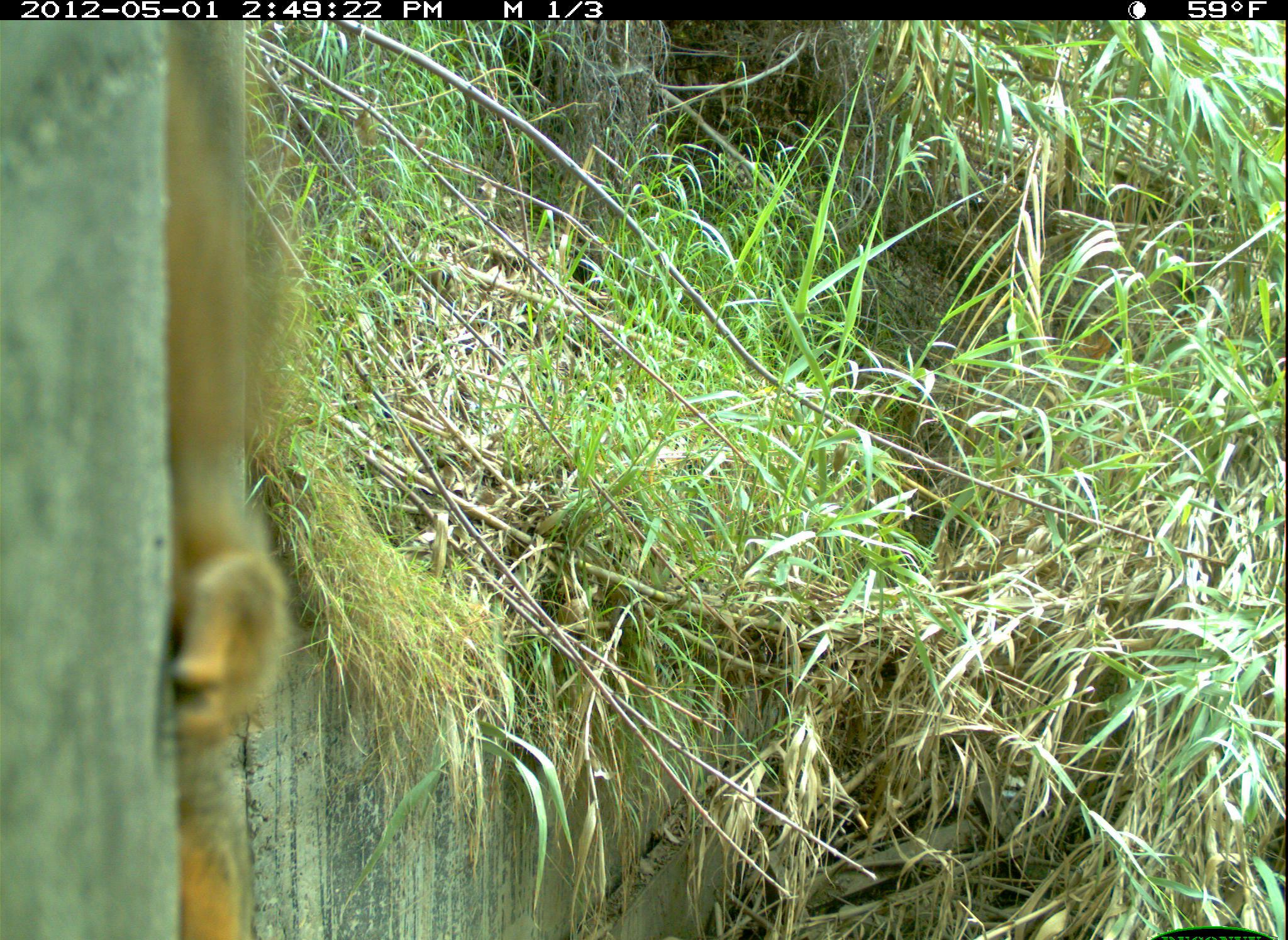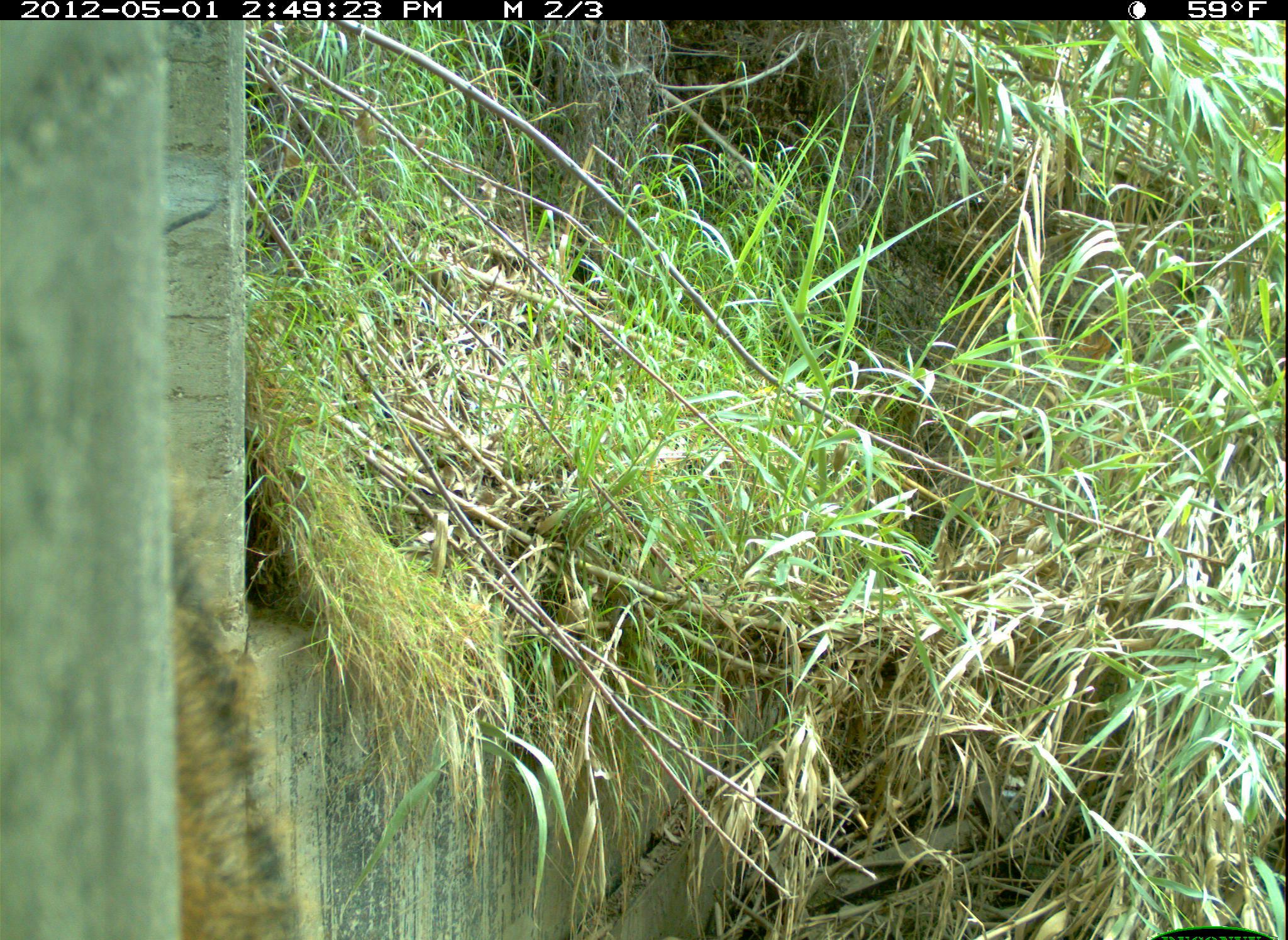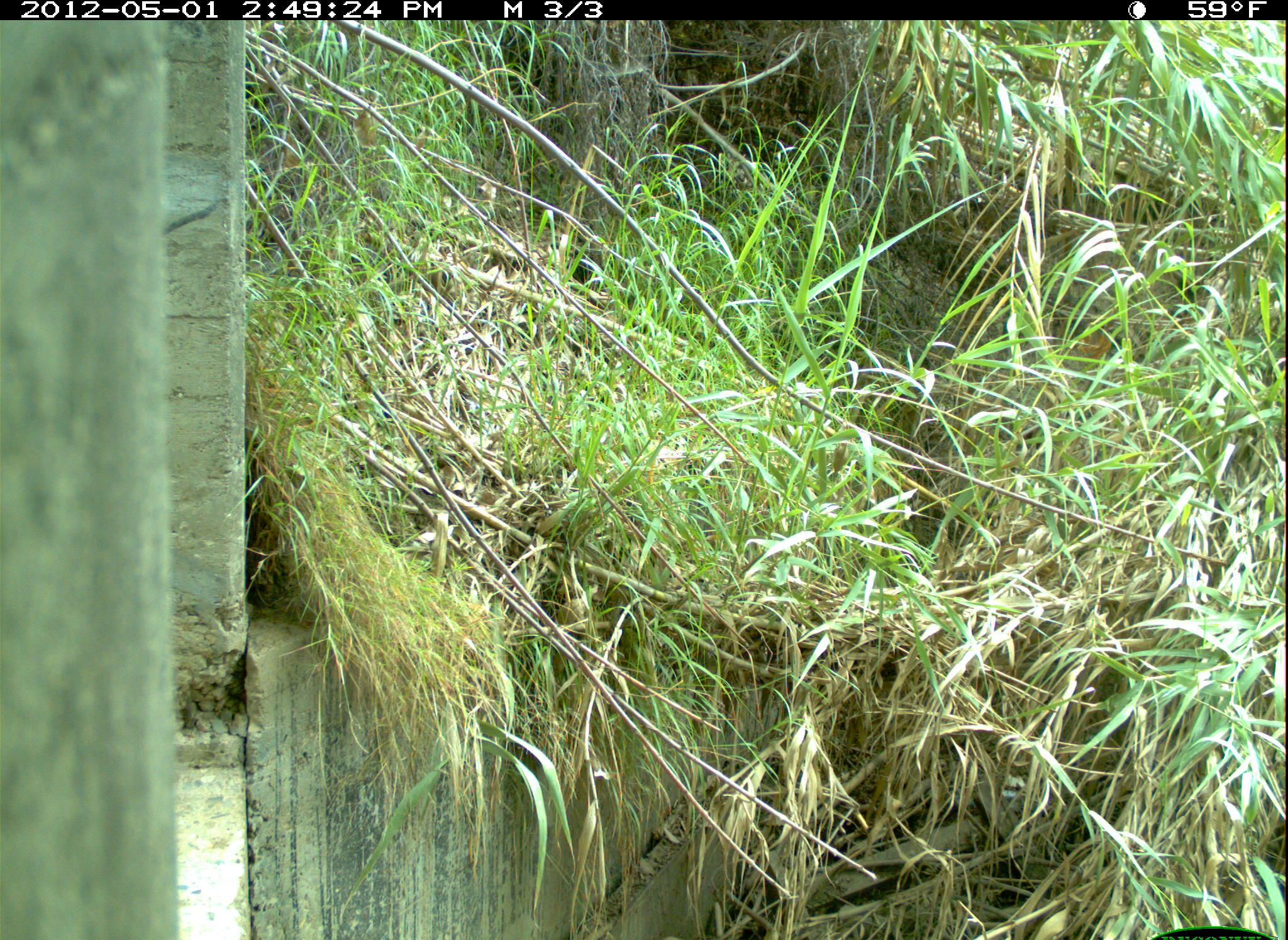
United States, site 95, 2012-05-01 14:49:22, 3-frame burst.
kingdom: Animalia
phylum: Chordata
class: Mammalia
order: Rodentia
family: Sciuridae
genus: Sciurus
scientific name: Sciurus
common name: squirrel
Squirrel (Sciurus).